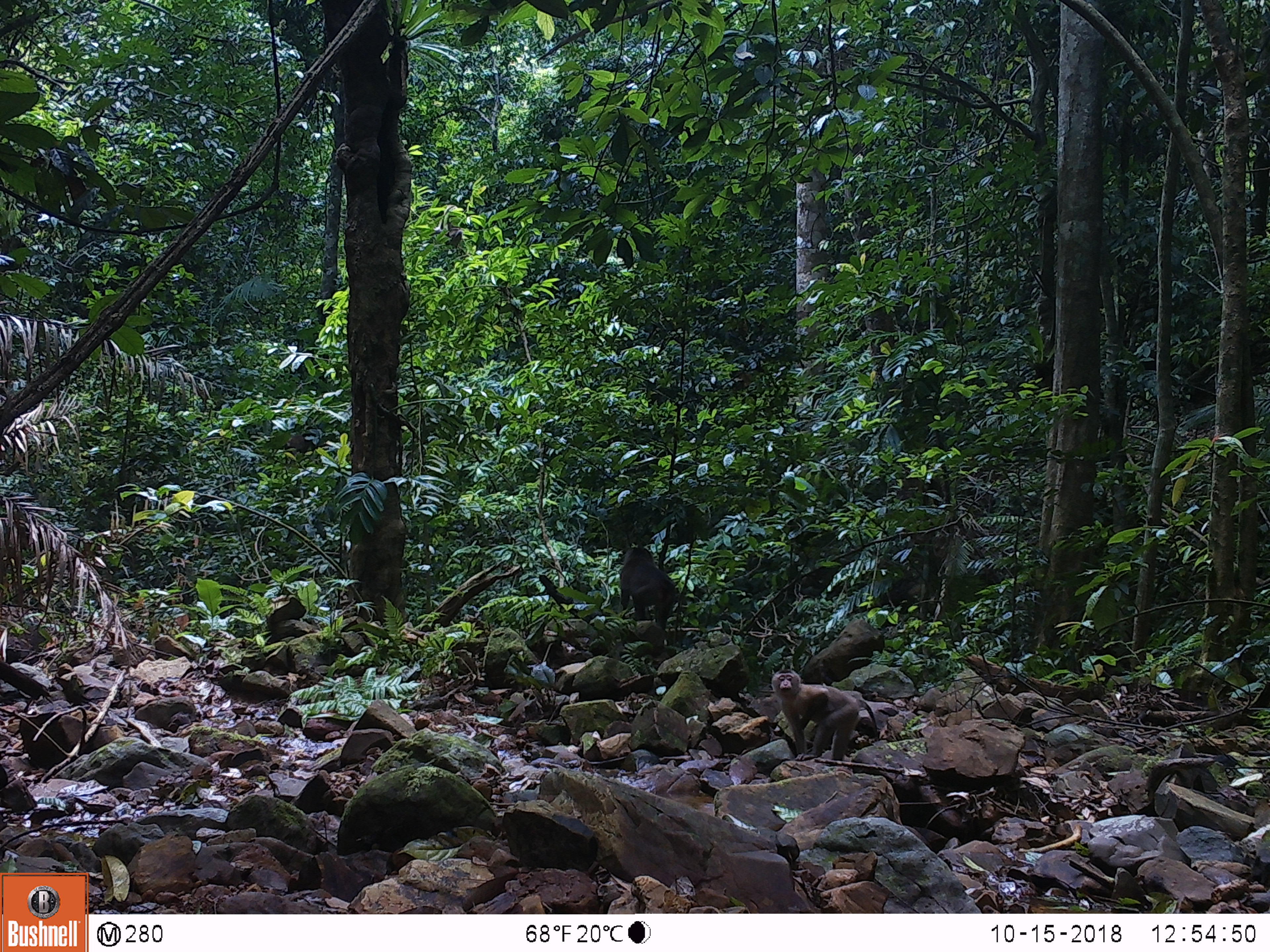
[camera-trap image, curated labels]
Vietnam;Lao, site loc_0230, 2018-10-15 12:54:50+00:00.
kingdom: Animalia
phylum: Chordata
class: Mammalia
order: Primates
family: Cercopithecidae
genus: Macaca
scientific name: Macaca nemestrina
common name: pig-tailed macaque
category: pig tailed macaque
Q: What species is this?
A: Pig tailed macaque (pig-tailed macaque) (Macaca nemestrina).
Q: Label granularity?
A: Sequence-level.